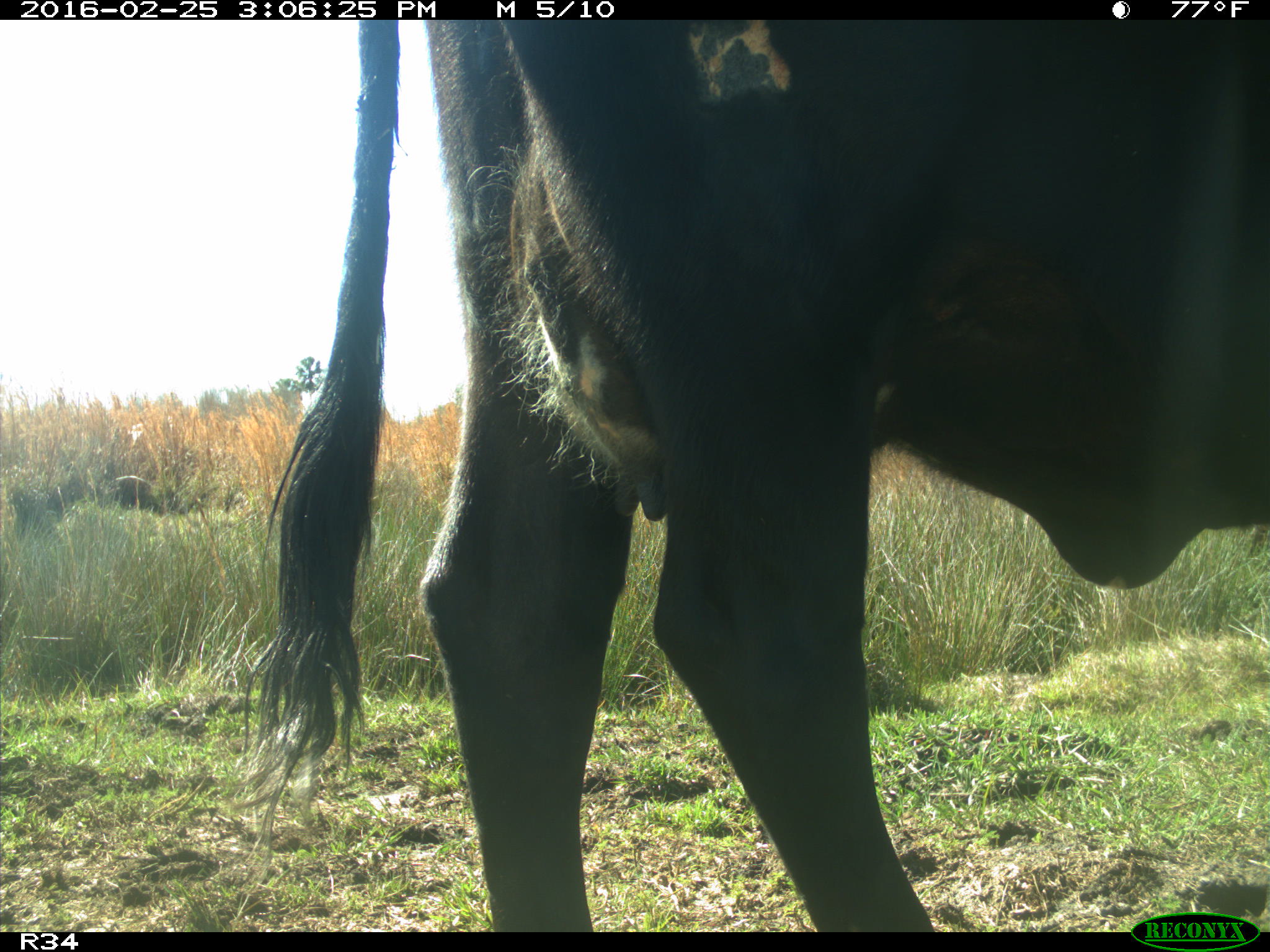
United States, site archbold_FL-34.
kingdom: Animalia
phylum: Chordata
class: Mammalia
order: Artiodactyla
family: Bovidae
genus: Bos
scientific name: Bos taurus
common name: domestic cow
Bos taurus (domestic cow).